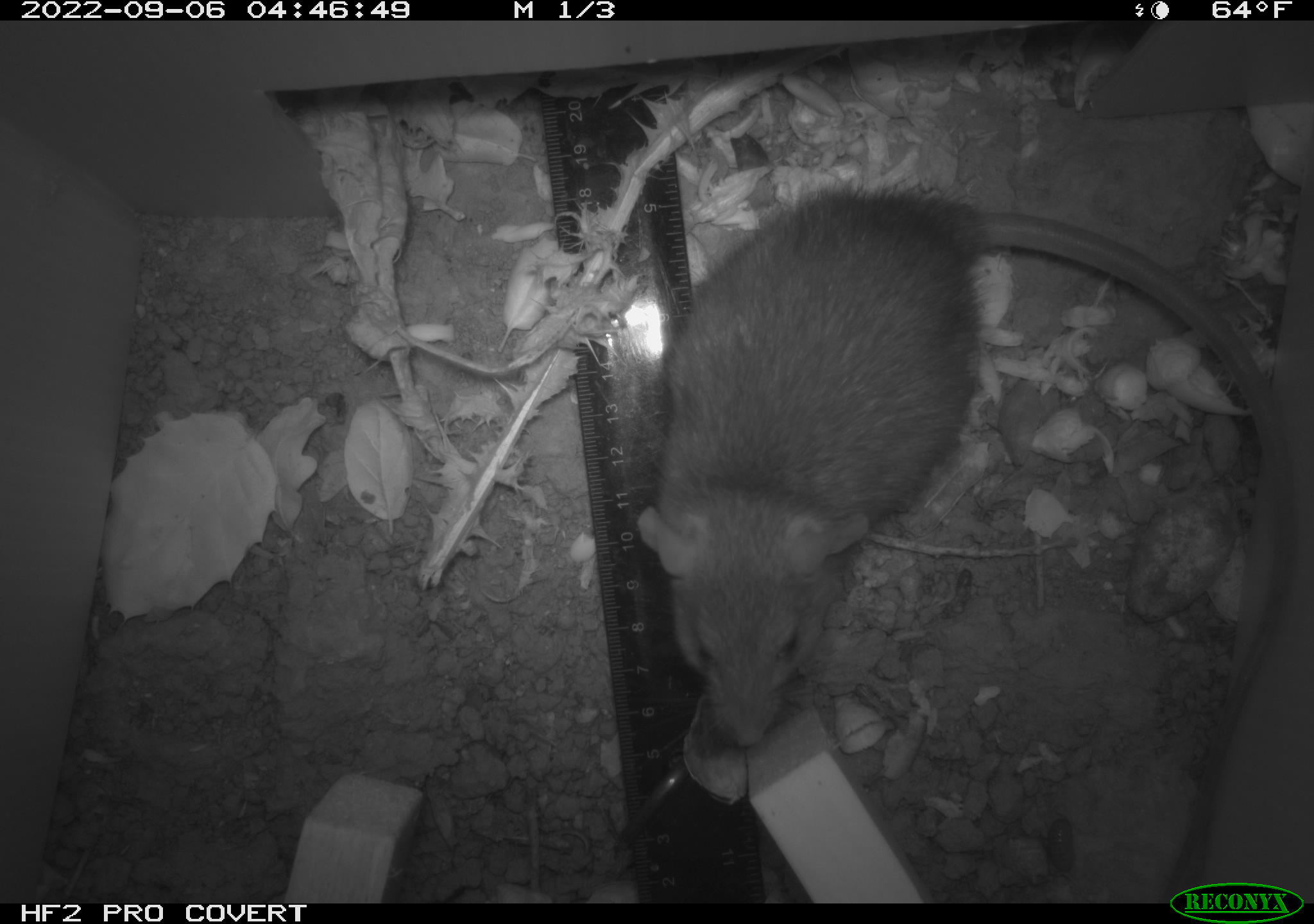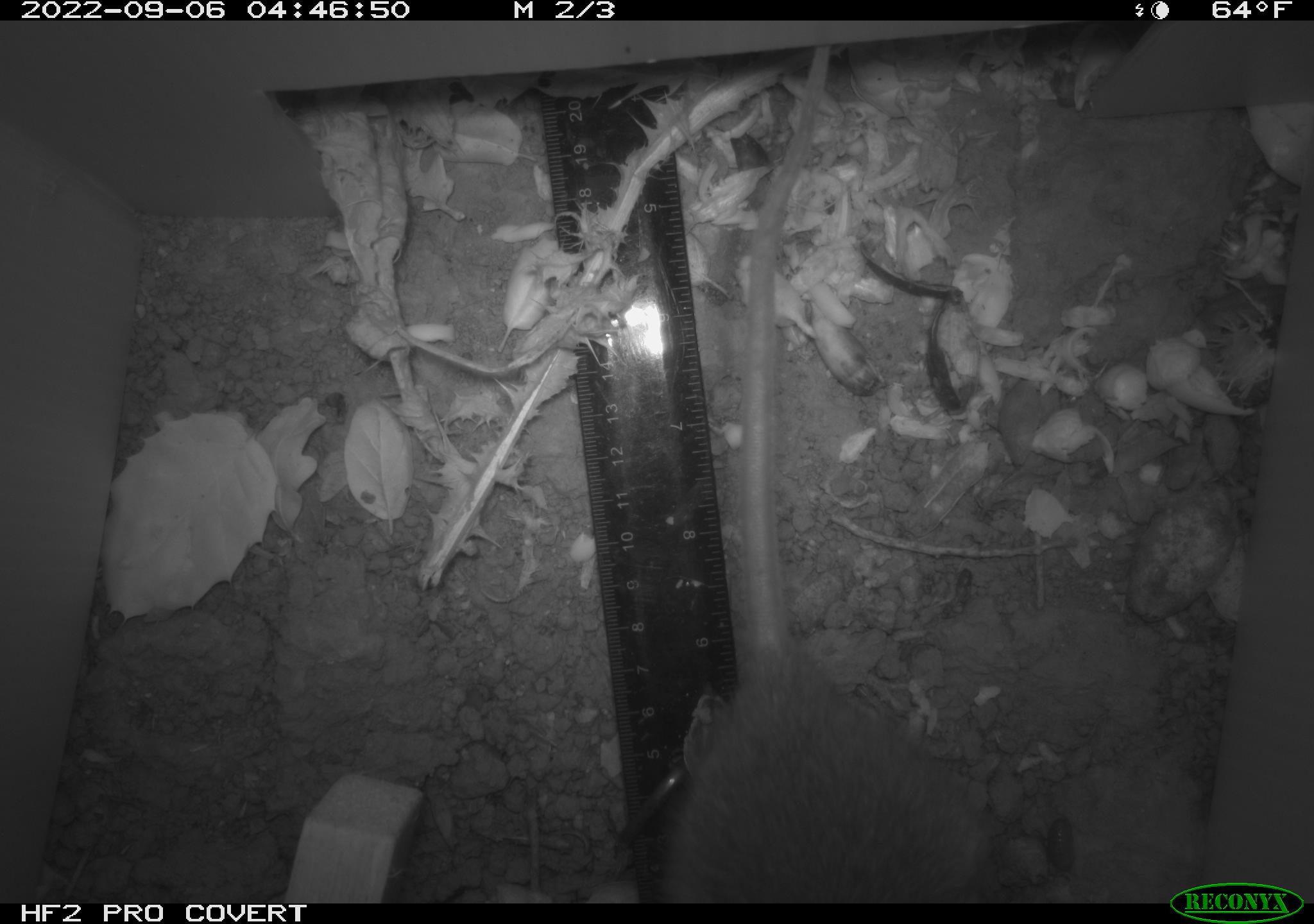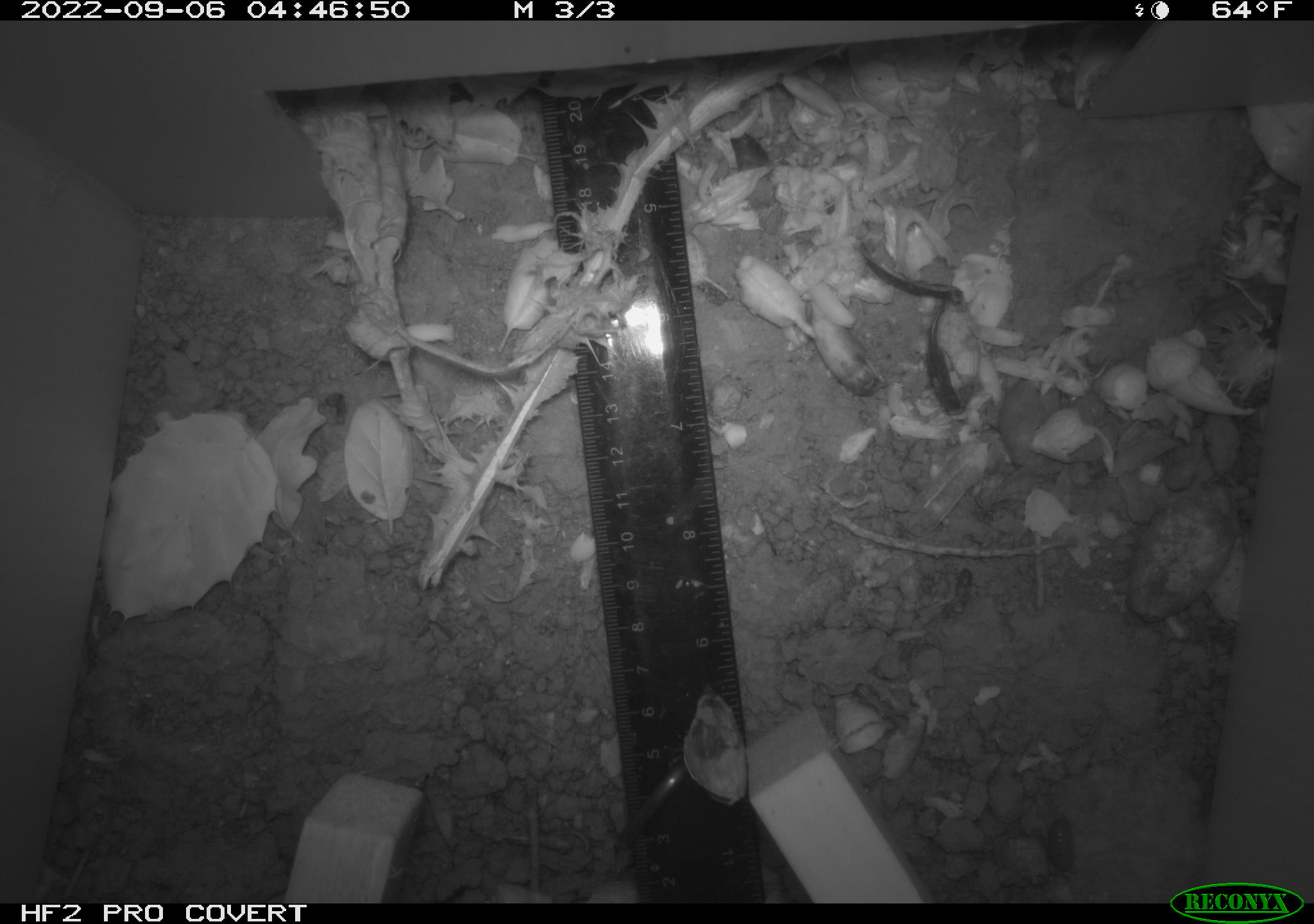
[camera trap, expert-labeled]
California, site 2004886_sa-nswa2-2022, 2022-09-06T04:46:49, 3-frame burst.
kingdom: Animalia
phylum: Chordata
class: Mammalia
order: Rodentia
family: Muridae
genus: Rattus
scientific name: Rattus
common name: rat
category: rattus species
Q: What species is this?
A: Rattus species (rat) (Rattus).